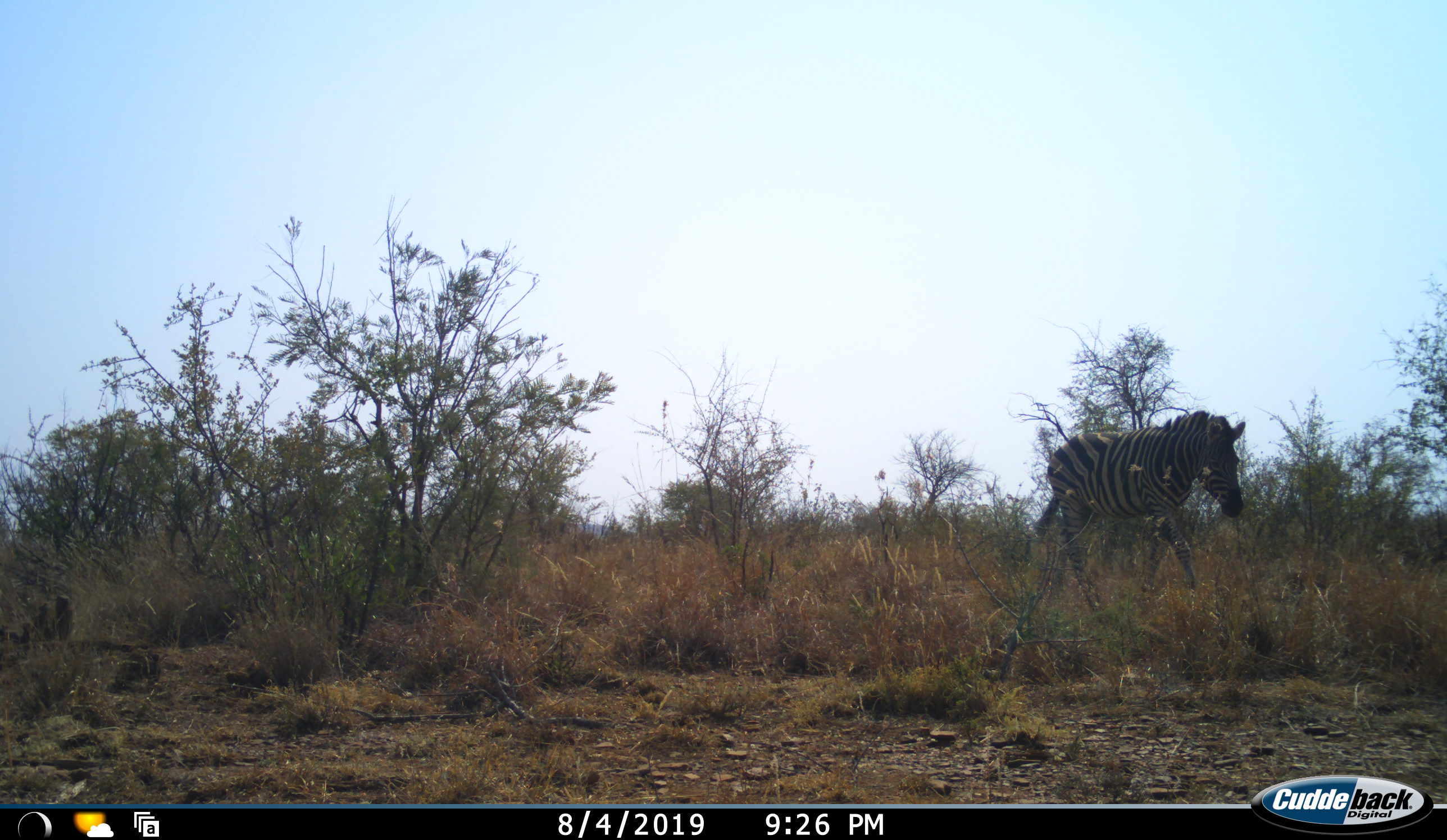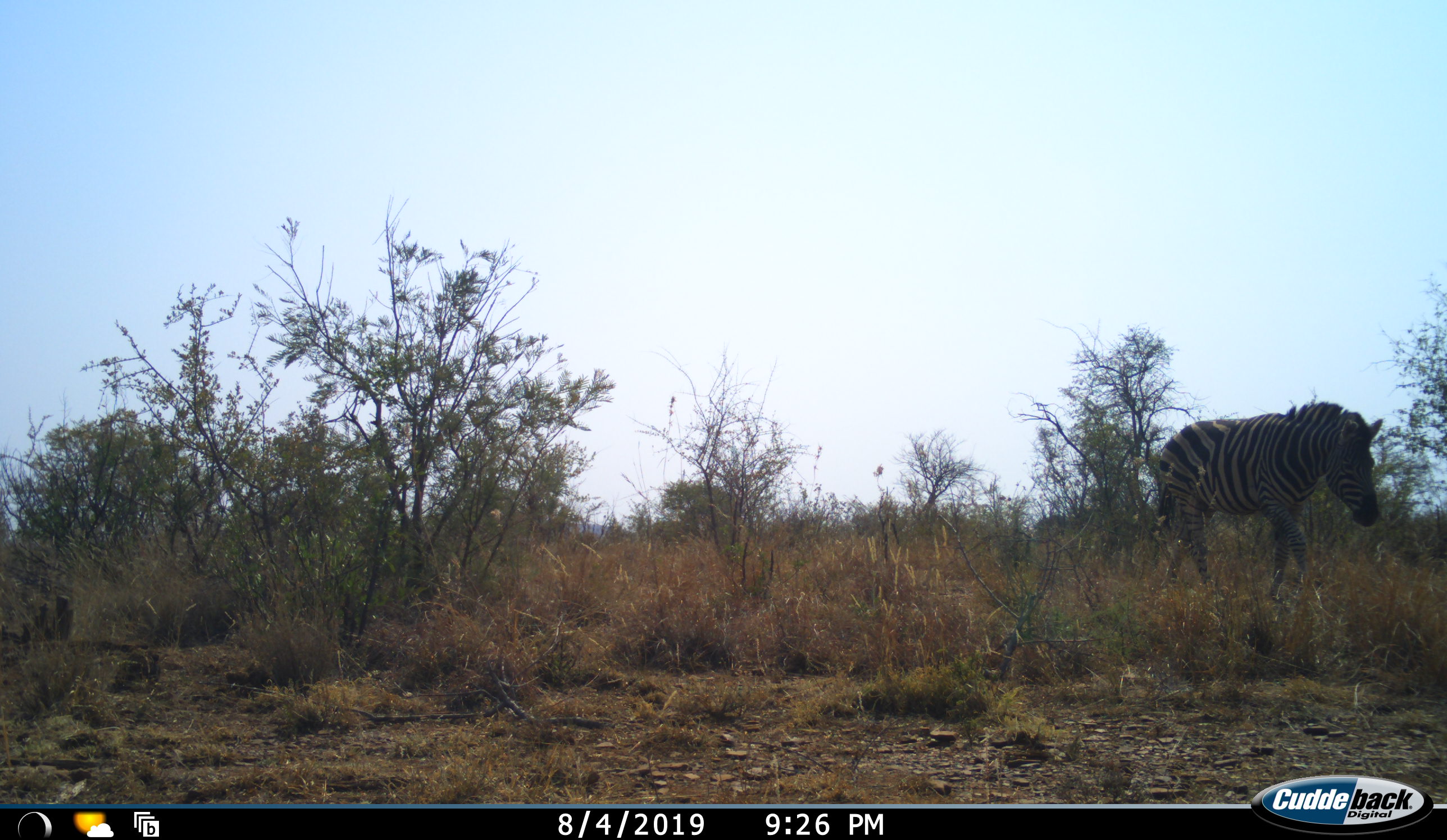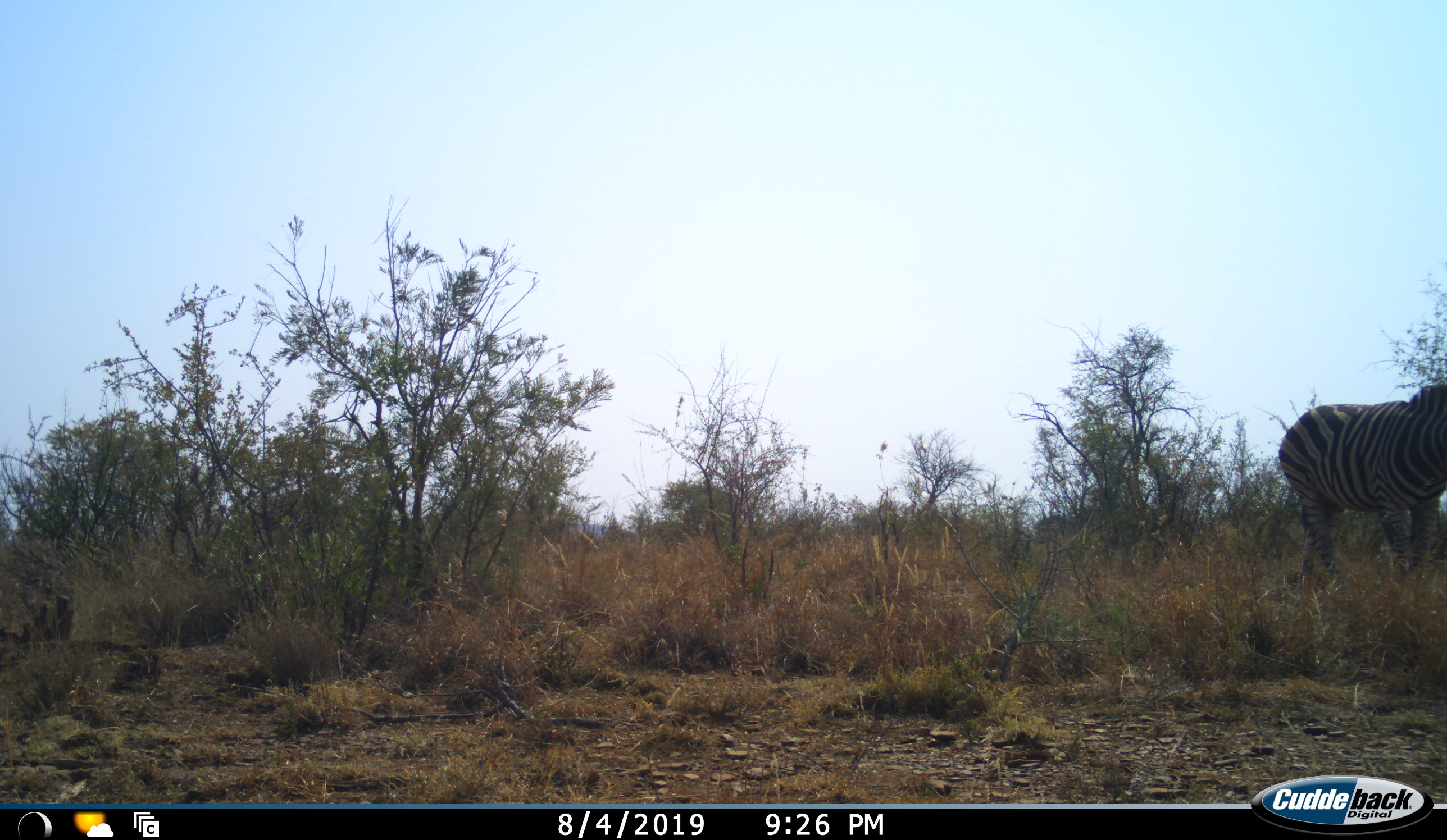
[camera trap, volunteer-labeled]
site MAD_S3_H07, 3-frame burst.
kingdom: Animalia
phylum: Chordata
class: Mammalia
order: Perissodactyla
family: Equidae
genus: Equus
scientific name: Equus quagga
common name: plains zebra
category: zebraplains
Zebraplains (plains zebra) (Equus quagga), count 1. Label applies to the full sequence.